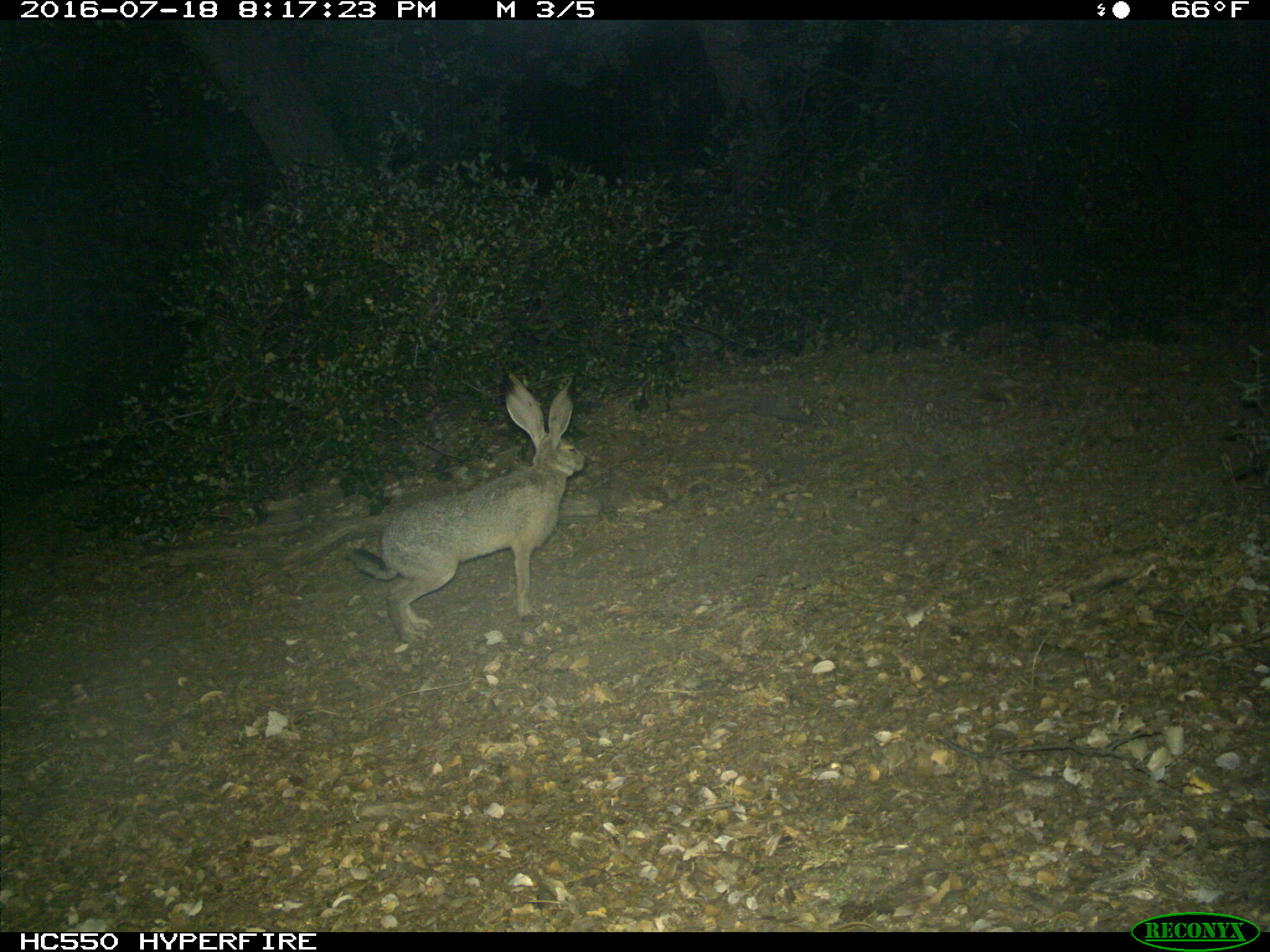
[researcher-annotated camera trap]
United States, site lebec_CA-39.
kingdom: Animalia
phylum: Chordata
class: Mammalia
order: Lagomorpha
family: Leporidae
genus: Lepus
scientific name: Lepus californicus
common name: black-tailed jackrabbit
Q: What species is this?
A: Lepus californicus (black-tailed jackrabbit).